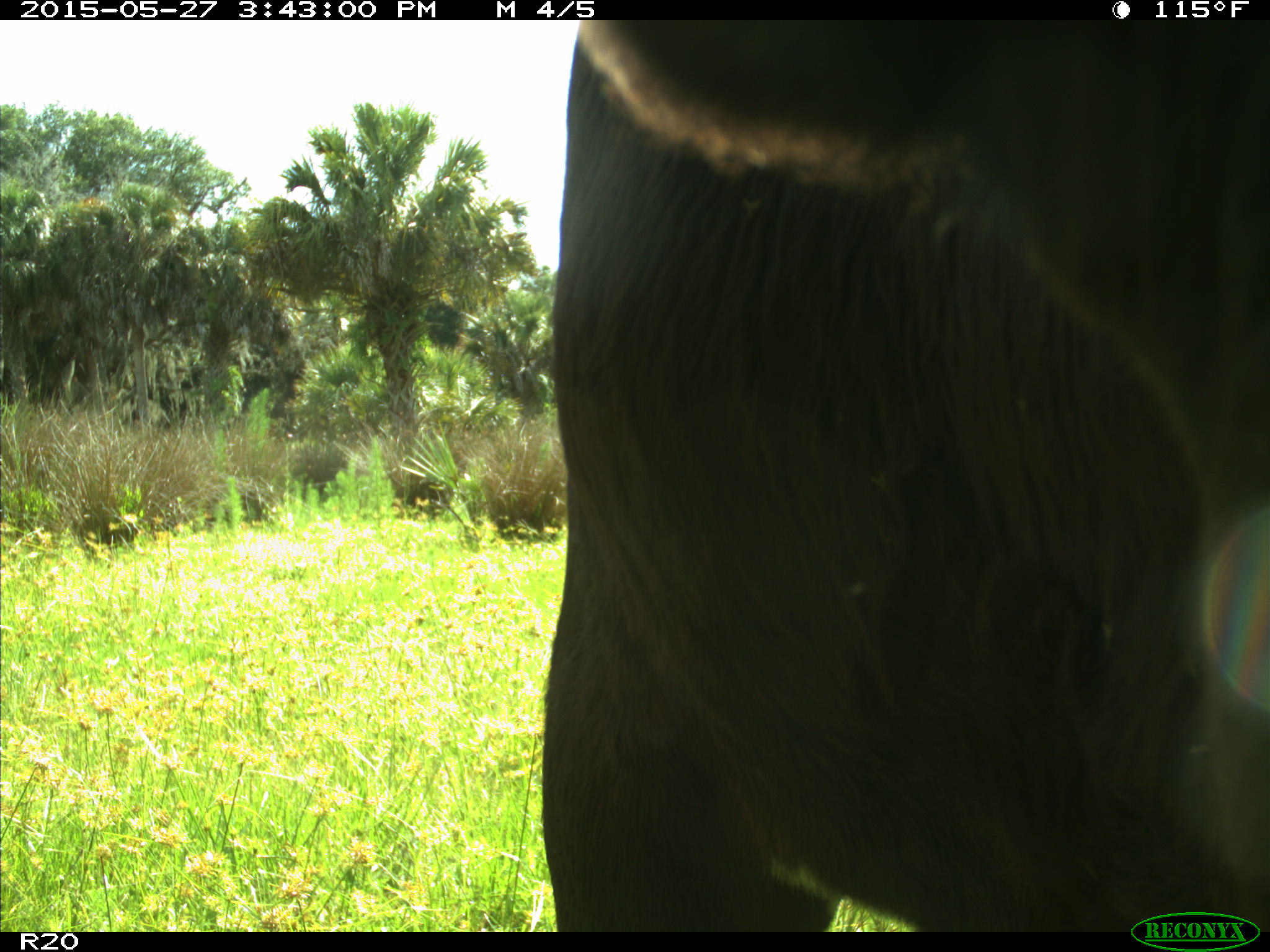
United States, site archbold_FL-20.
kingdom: Animalia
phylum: Chordata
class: Mammalia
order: Artiodactyla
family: Bovidae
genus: Bos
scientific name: Bos taurus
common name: domestic cow